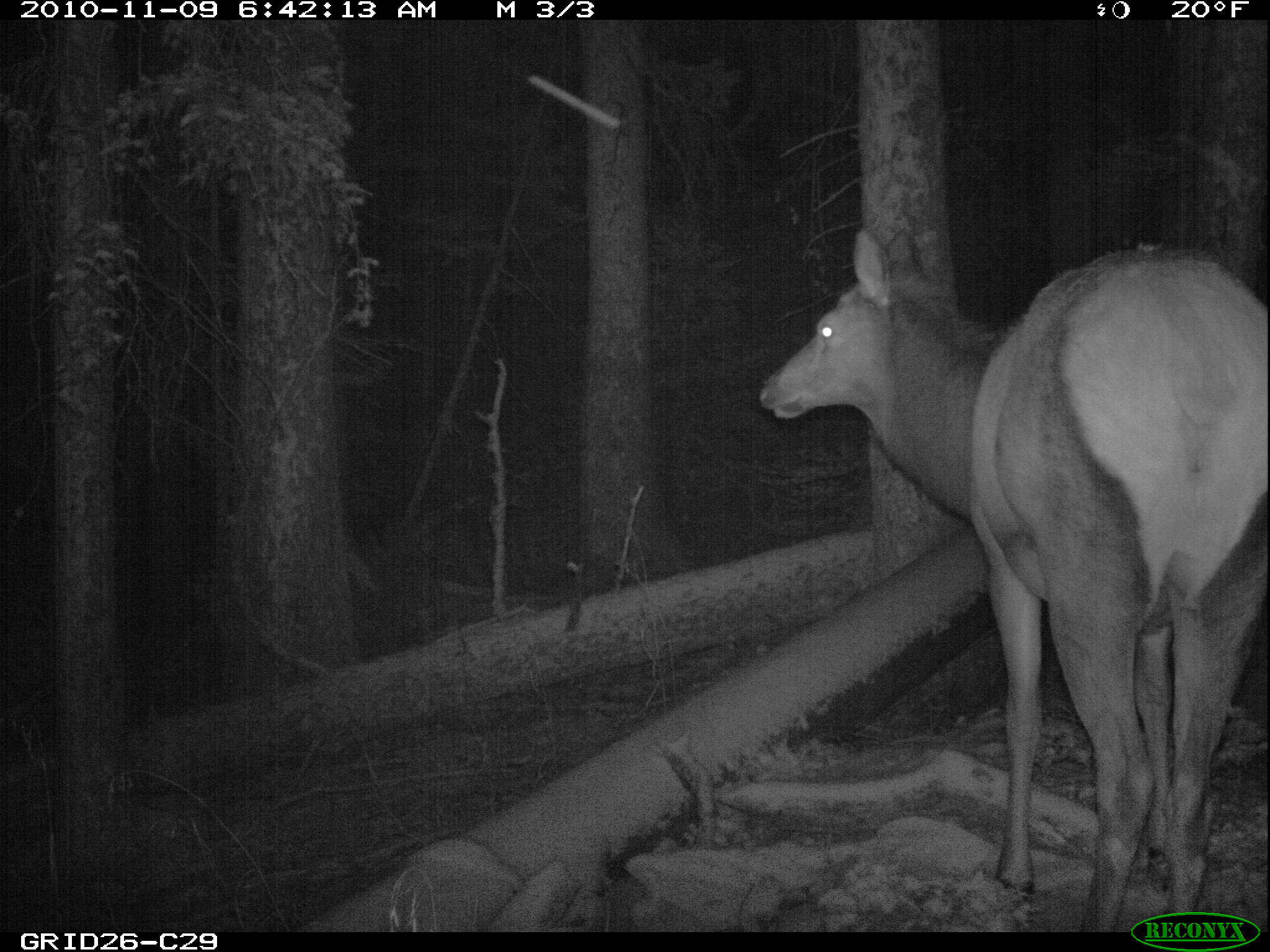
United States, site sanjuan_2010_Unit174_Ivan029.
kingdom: Animalia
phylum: Chordata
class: Mammalia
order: Artiodactyla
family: Cervidae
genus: Cervus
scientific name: Cervus elaphus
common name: red deer